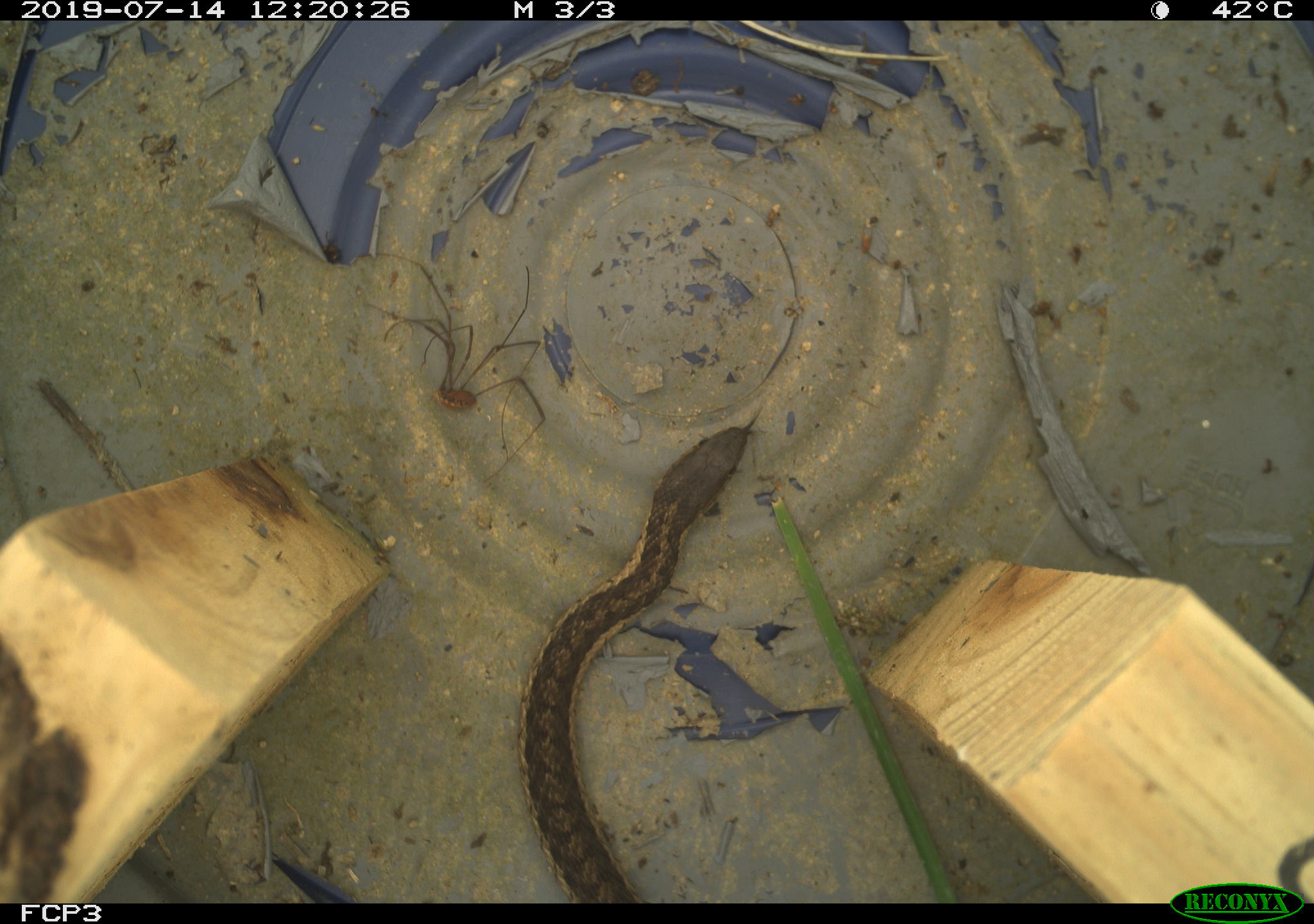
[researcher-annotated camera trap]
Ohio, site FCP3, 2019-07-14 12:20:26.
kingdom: Animalia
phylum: Chordata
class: Reptilia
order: Squamata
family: Colubridae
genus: Thamnophis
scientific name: Thamnophis sirtalis sirtalis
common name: eastern gartersnake